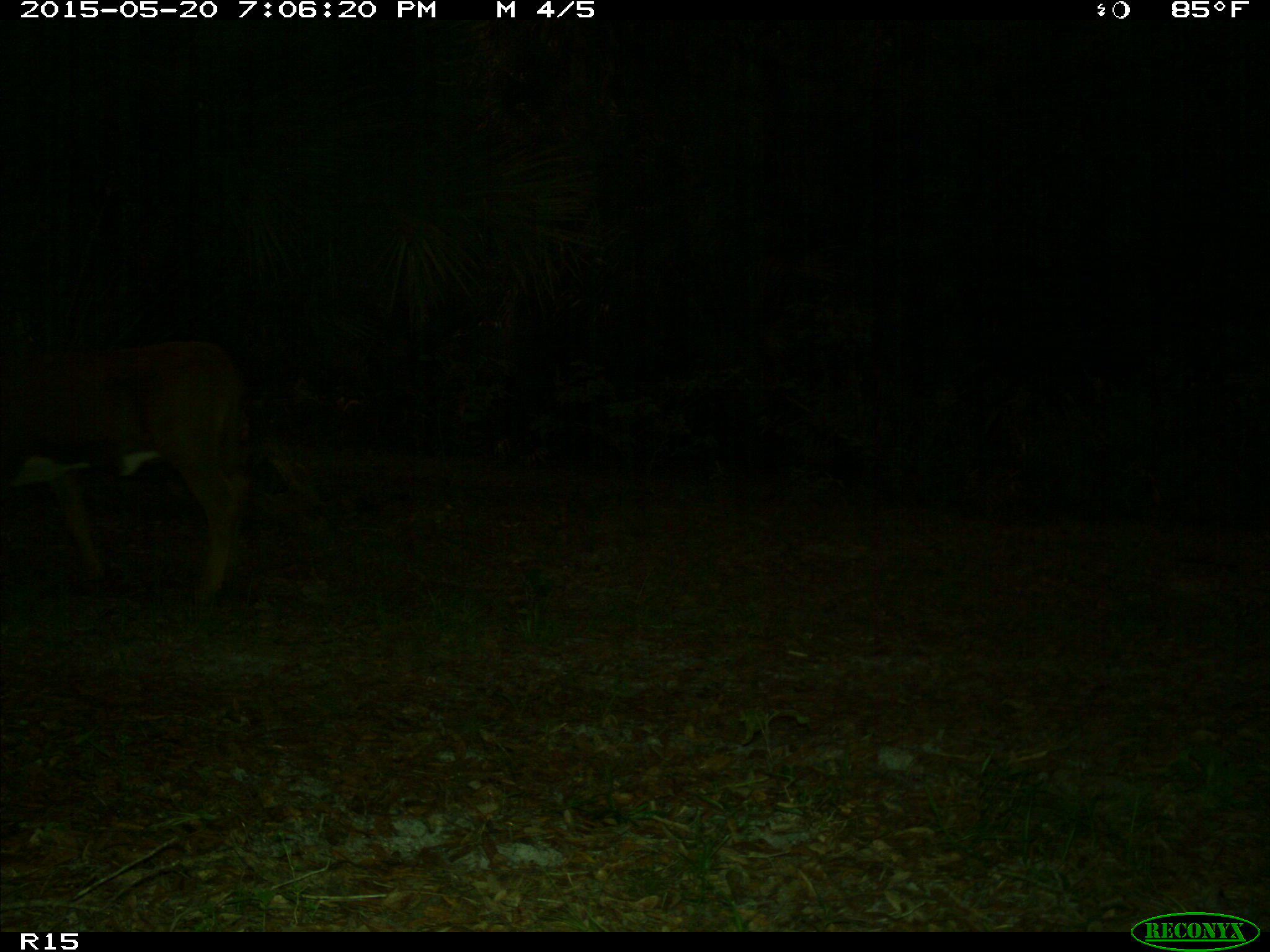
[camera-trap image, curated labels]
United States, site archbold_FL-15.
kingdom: Animalia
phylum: Chordata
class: Mammalia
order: Artiodactyla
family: Bovidae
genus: Bos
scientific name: Bos taurus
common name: domestic cow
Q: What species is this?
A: Bos taurus (domestic cow).